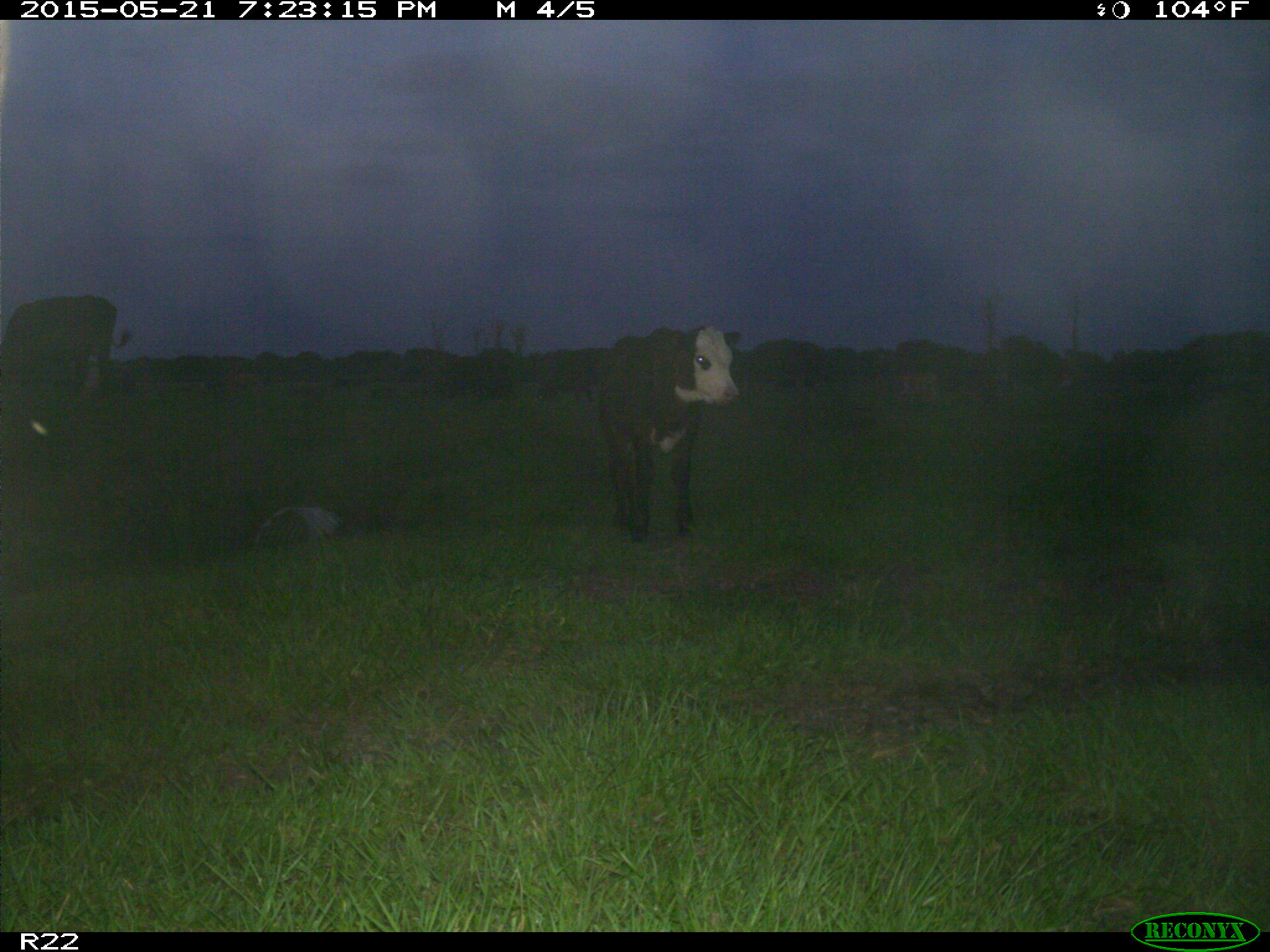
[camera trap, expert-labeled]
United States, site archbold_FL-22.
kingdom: Animalia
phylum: Chordata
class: Mammalia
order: Artiodactyla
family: Bovidae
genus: Bos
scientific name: Bos taurus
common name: domestic cow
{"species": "Bos taurus (domestic cow)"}